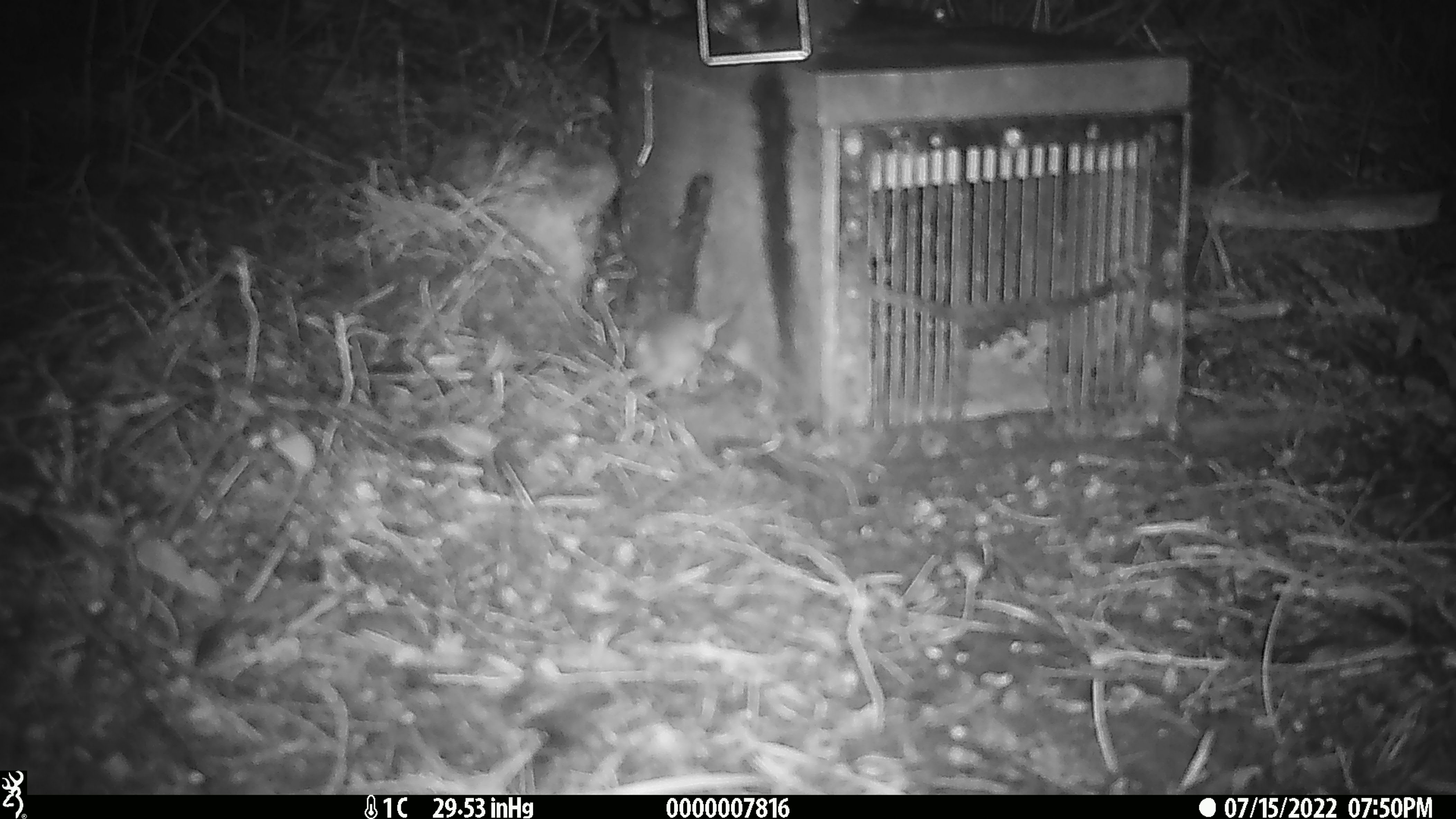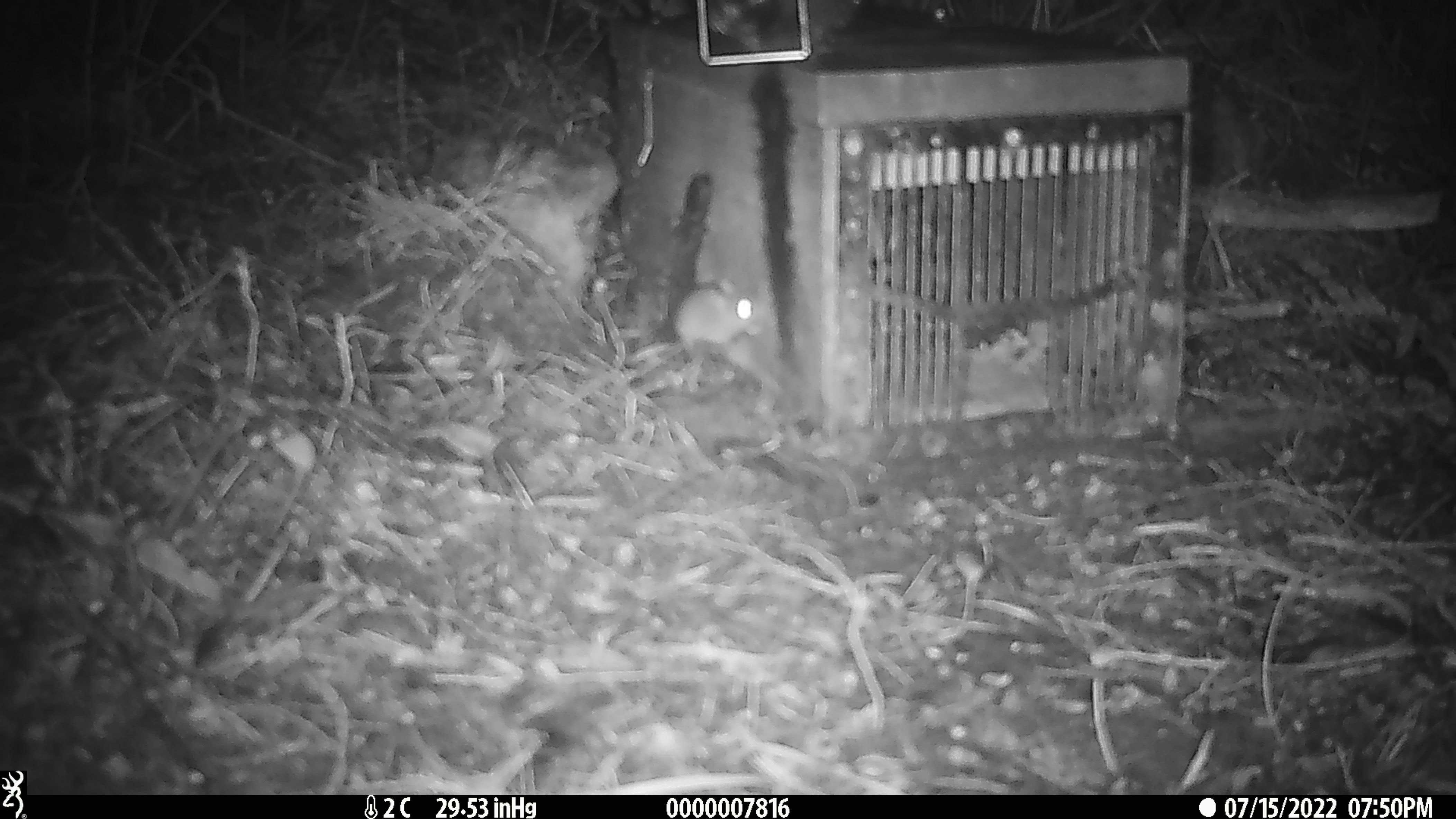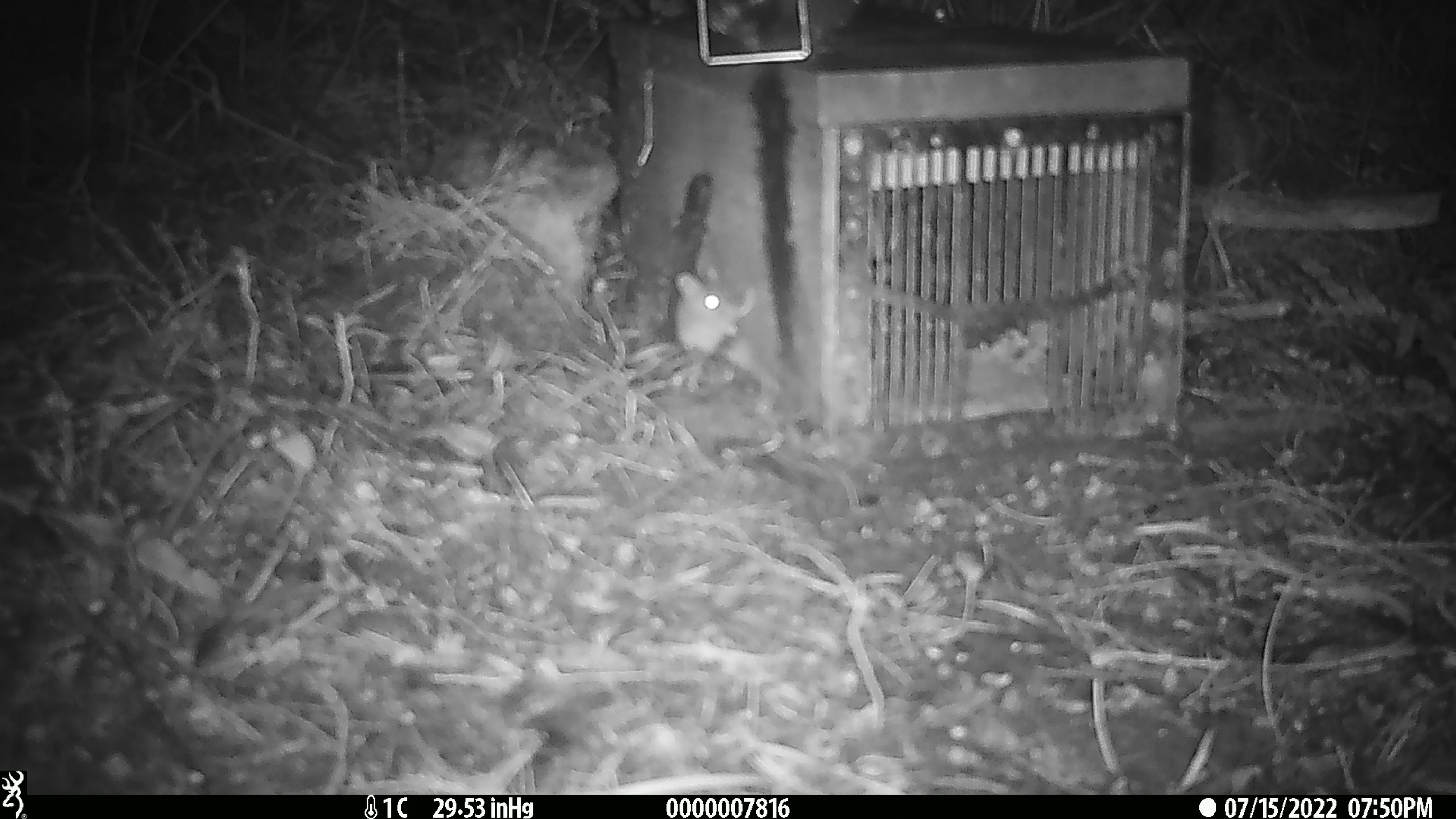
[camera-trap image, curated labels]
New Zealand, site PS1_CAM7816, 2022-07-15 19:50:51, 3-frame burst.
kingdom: Animalia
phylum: Chordata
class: Mammalia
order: Rodentia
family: Muridae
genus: Mus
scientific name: Mus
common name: mouse